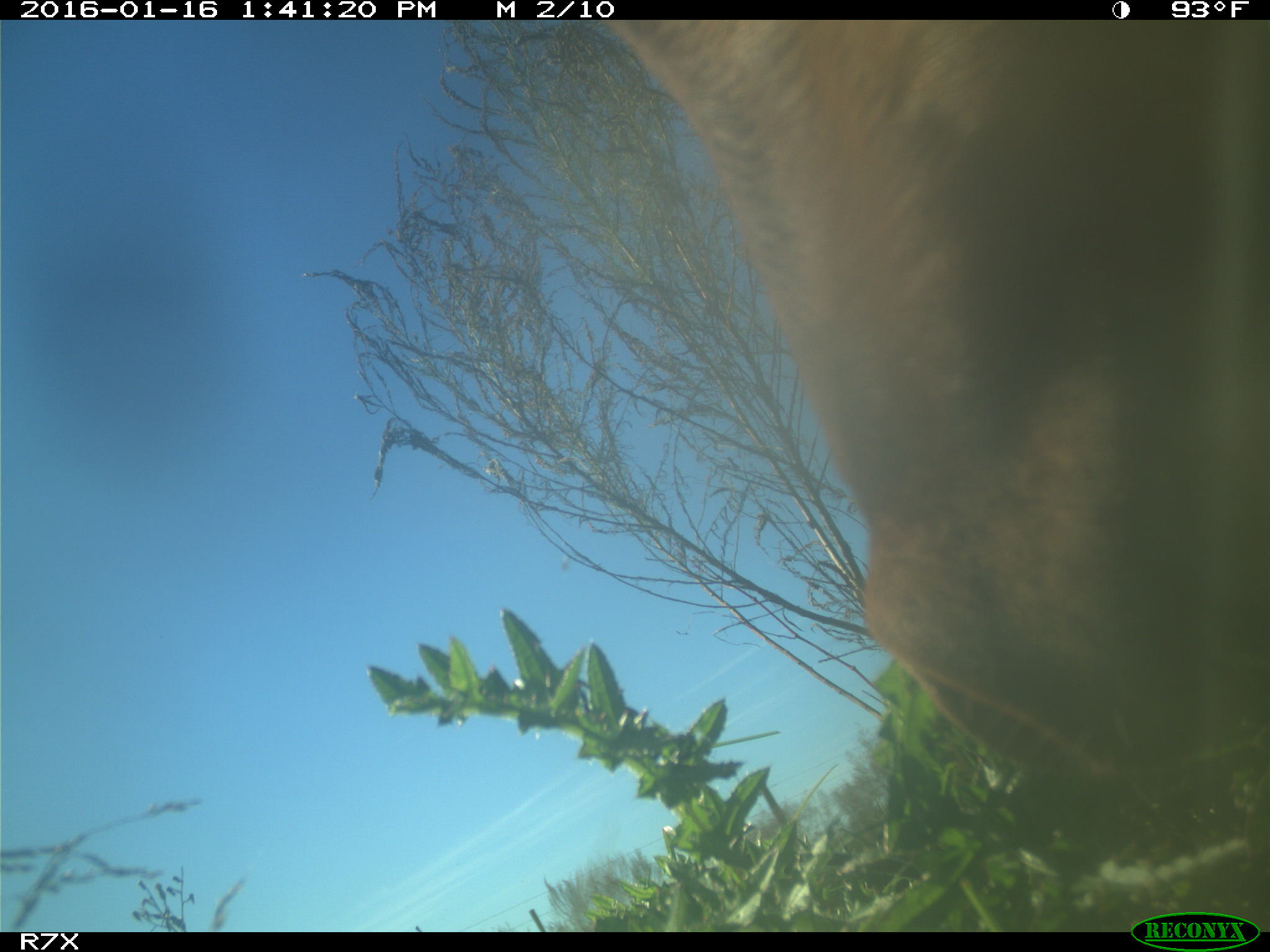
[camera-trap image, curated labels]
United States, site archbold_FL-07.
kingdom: Animalia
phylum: Chordata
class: Mammalia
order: Artiodactyla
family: Bovidae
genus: Bos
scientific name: Bos taurus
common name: domestic cow